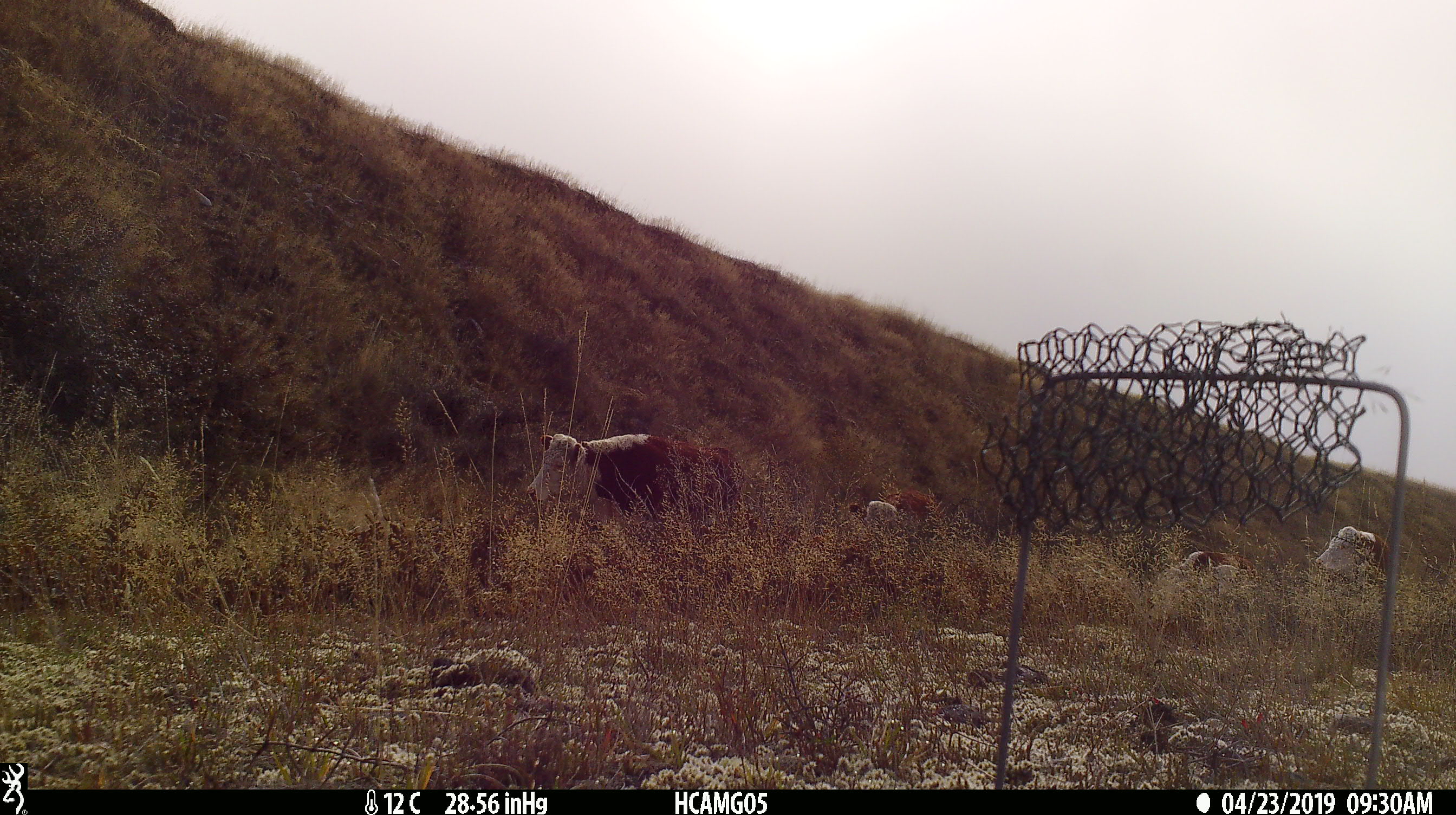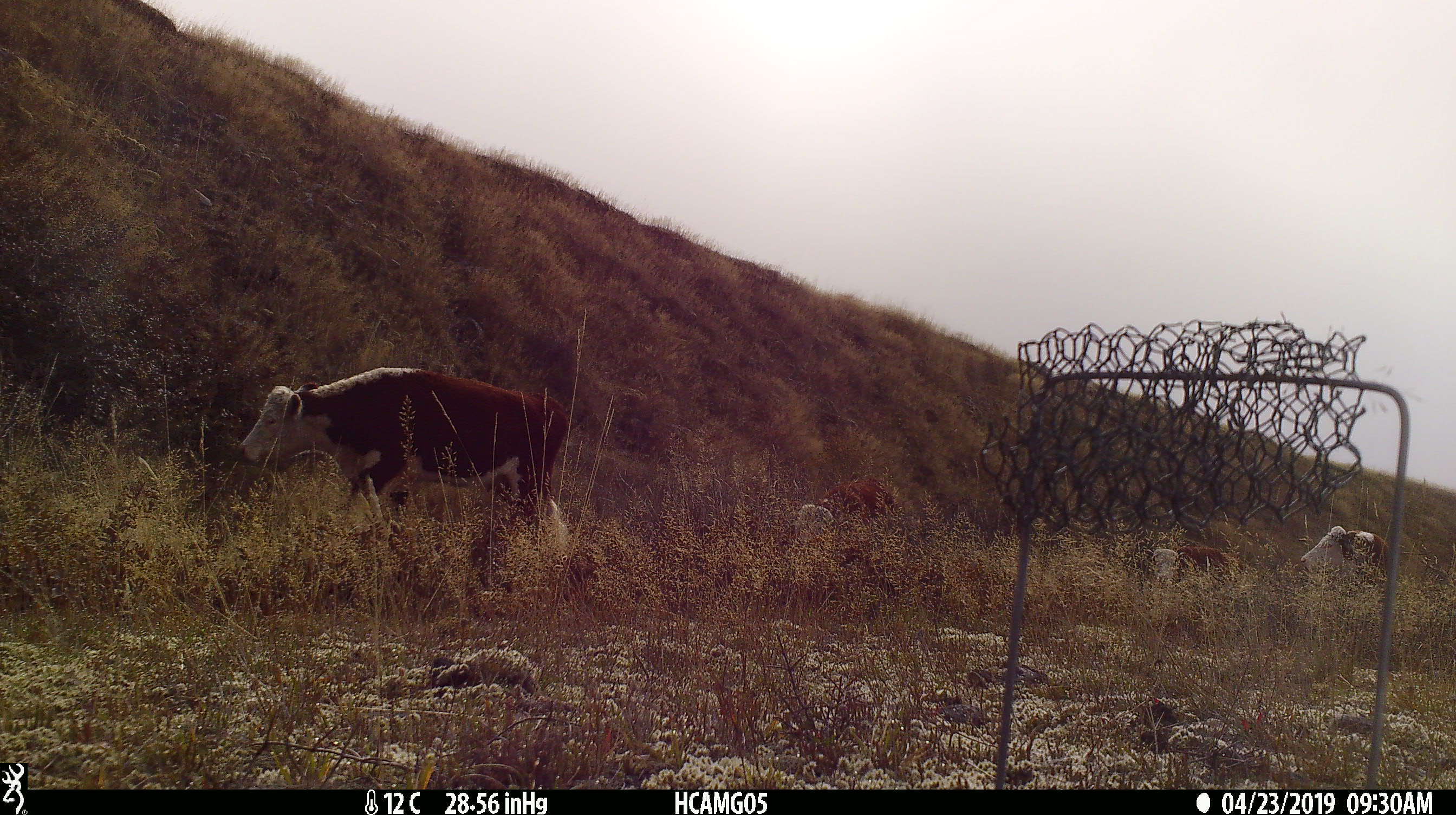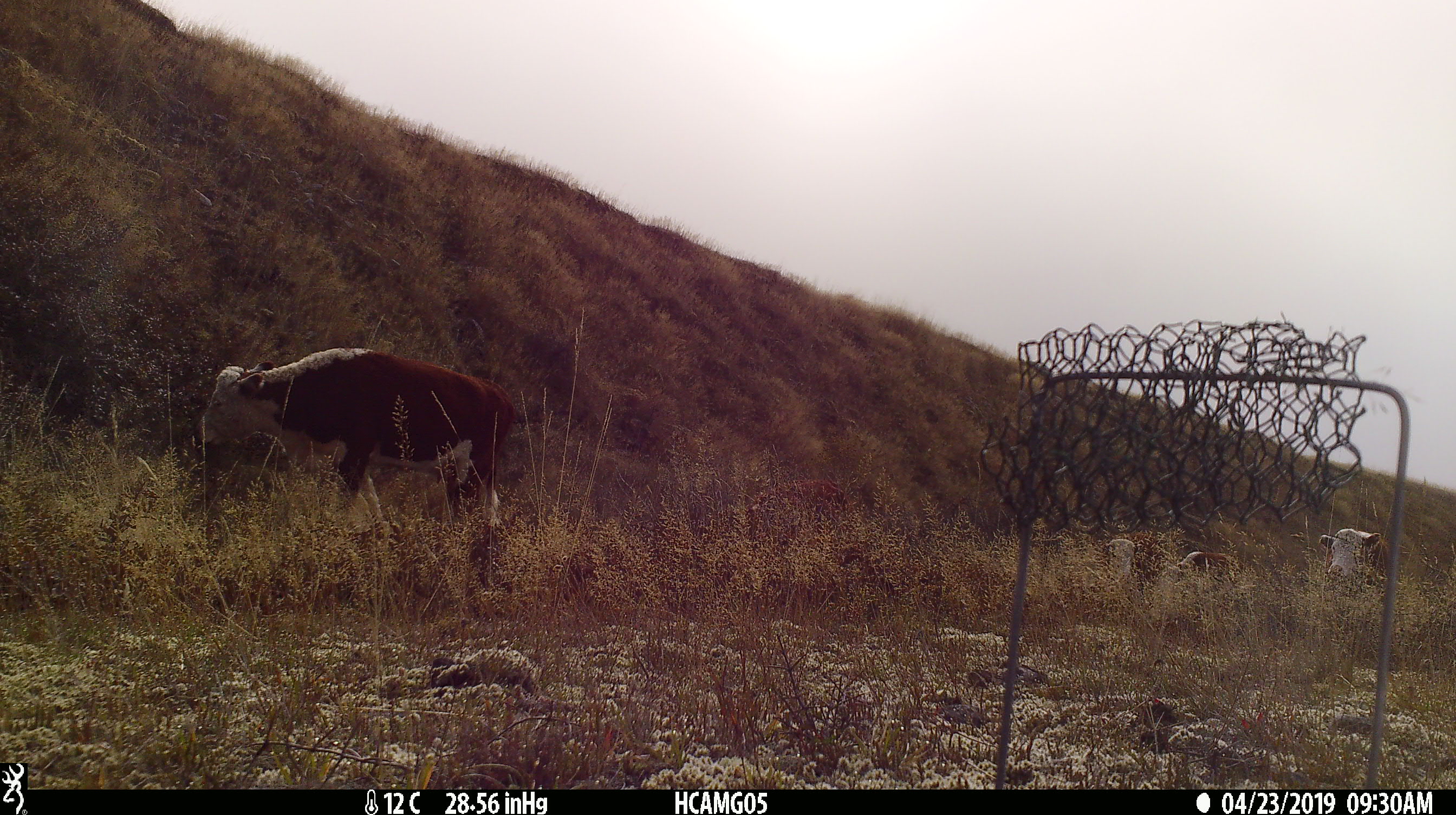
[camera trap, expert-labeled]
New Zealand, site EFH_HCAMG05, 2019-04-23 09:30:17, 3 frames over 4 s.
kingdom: Animalia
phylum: Chordata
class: Mammalia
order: Artiodactyla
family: Bovidae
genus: Bos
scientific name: Bos taurus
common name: domestic cow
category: cow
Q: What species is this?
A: Cow (domestic cow) (Bos taurus).